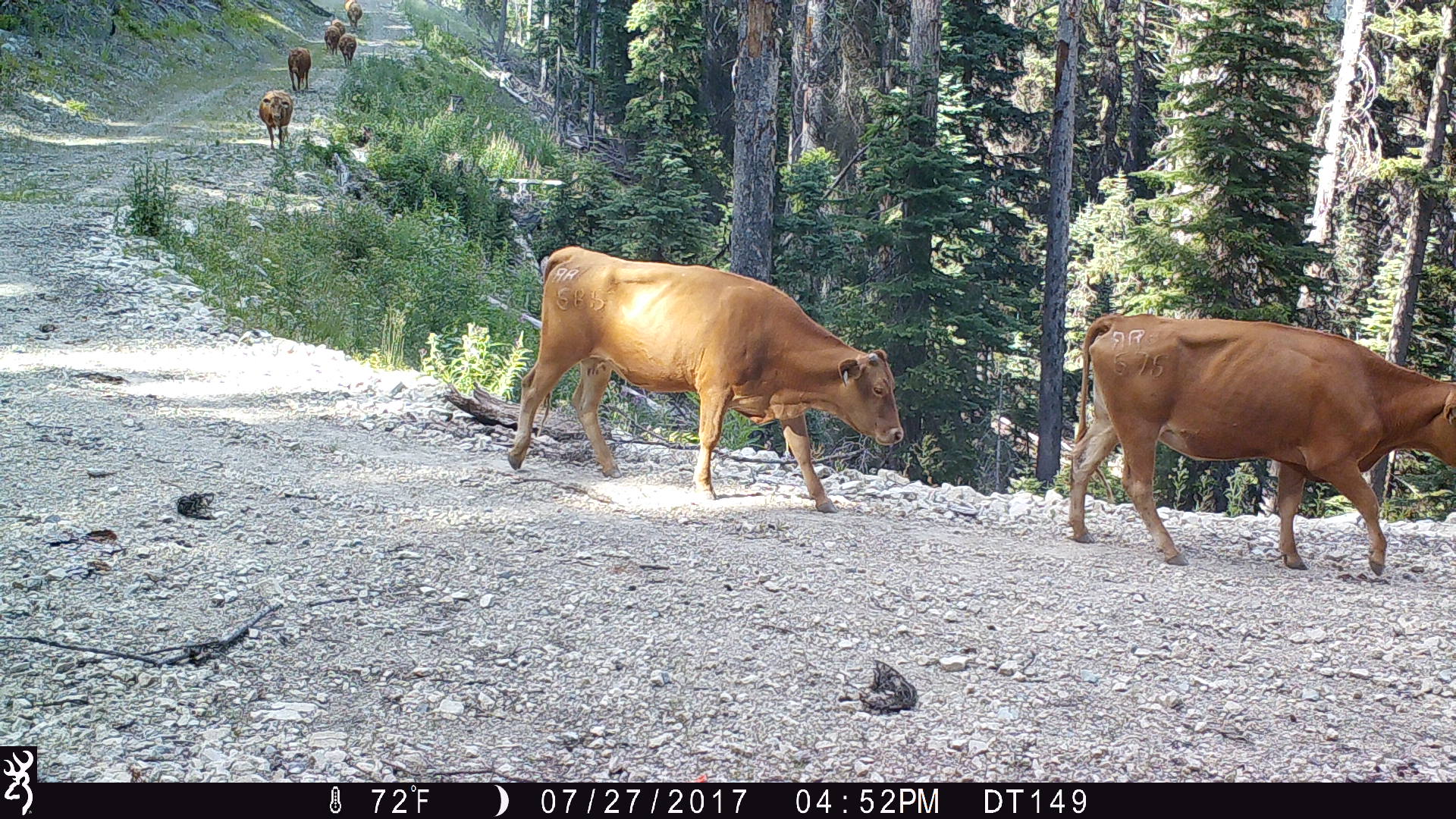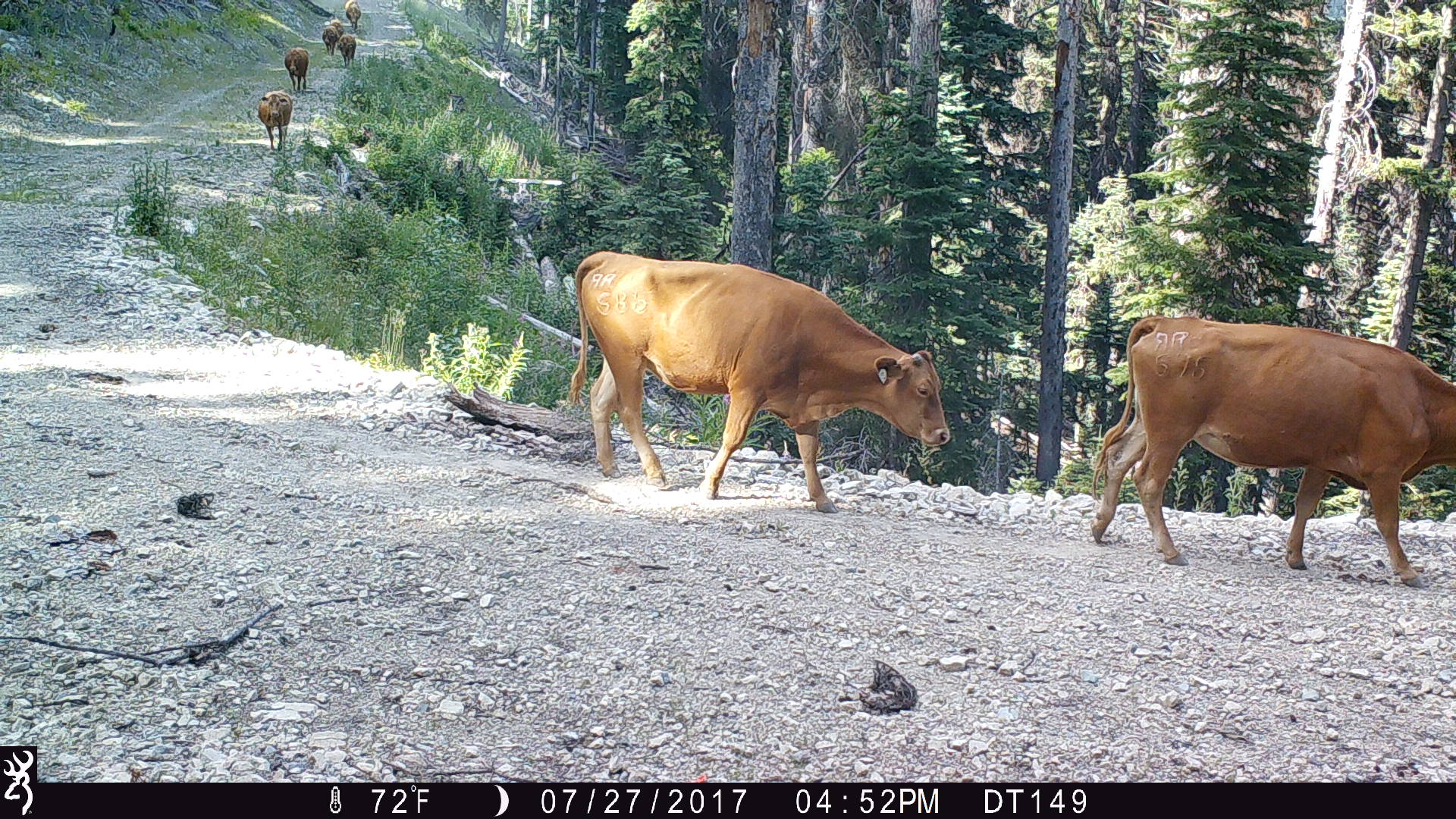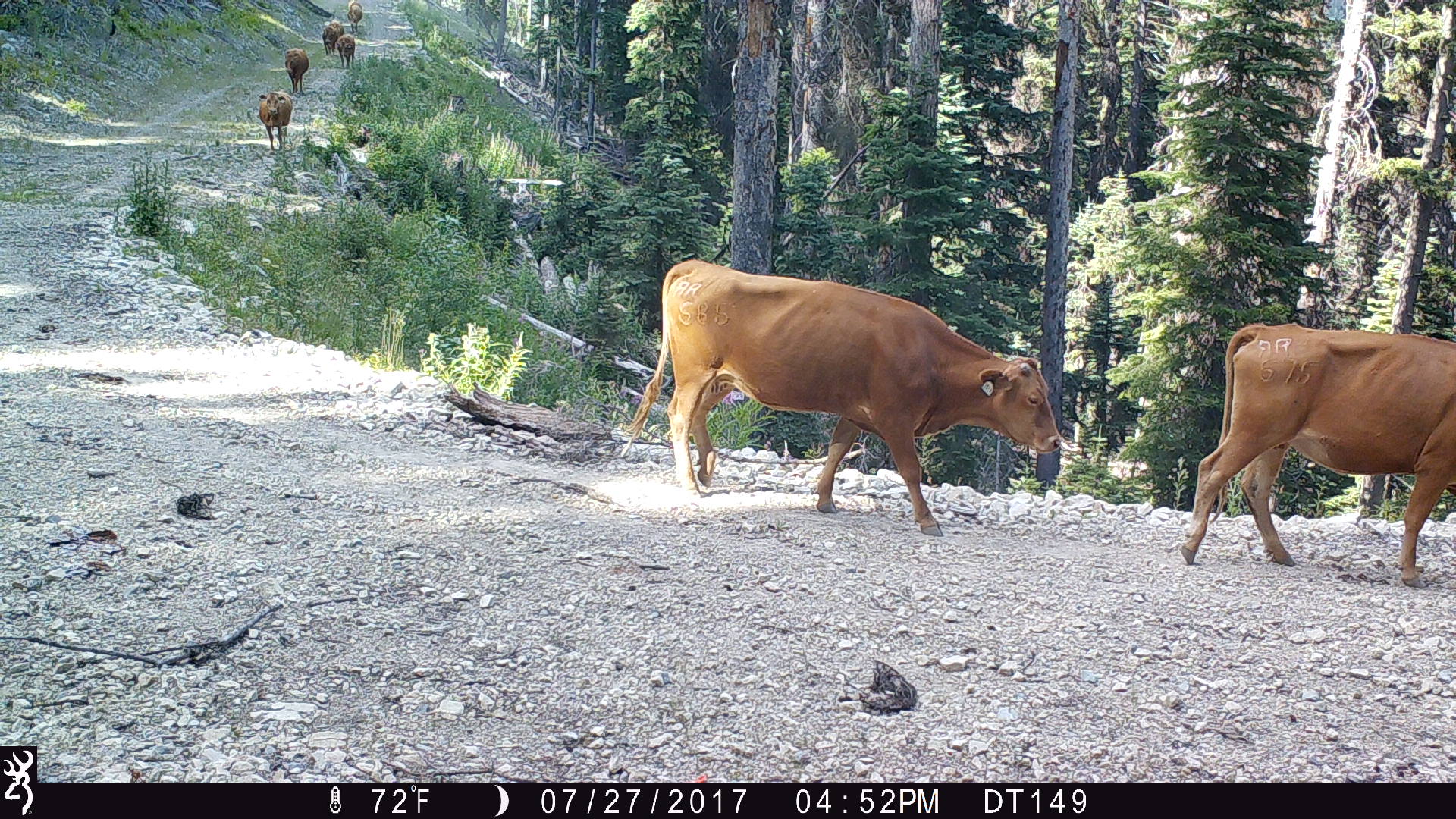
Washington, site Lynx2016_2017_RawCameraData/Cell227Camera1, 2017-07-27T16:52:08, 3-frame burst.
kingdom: Animalia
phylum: Chordata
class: Mammalia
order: Artiodactyla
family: Bovidae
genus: Bos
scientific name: Bos taurus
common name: domestic cattle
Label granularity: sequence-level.